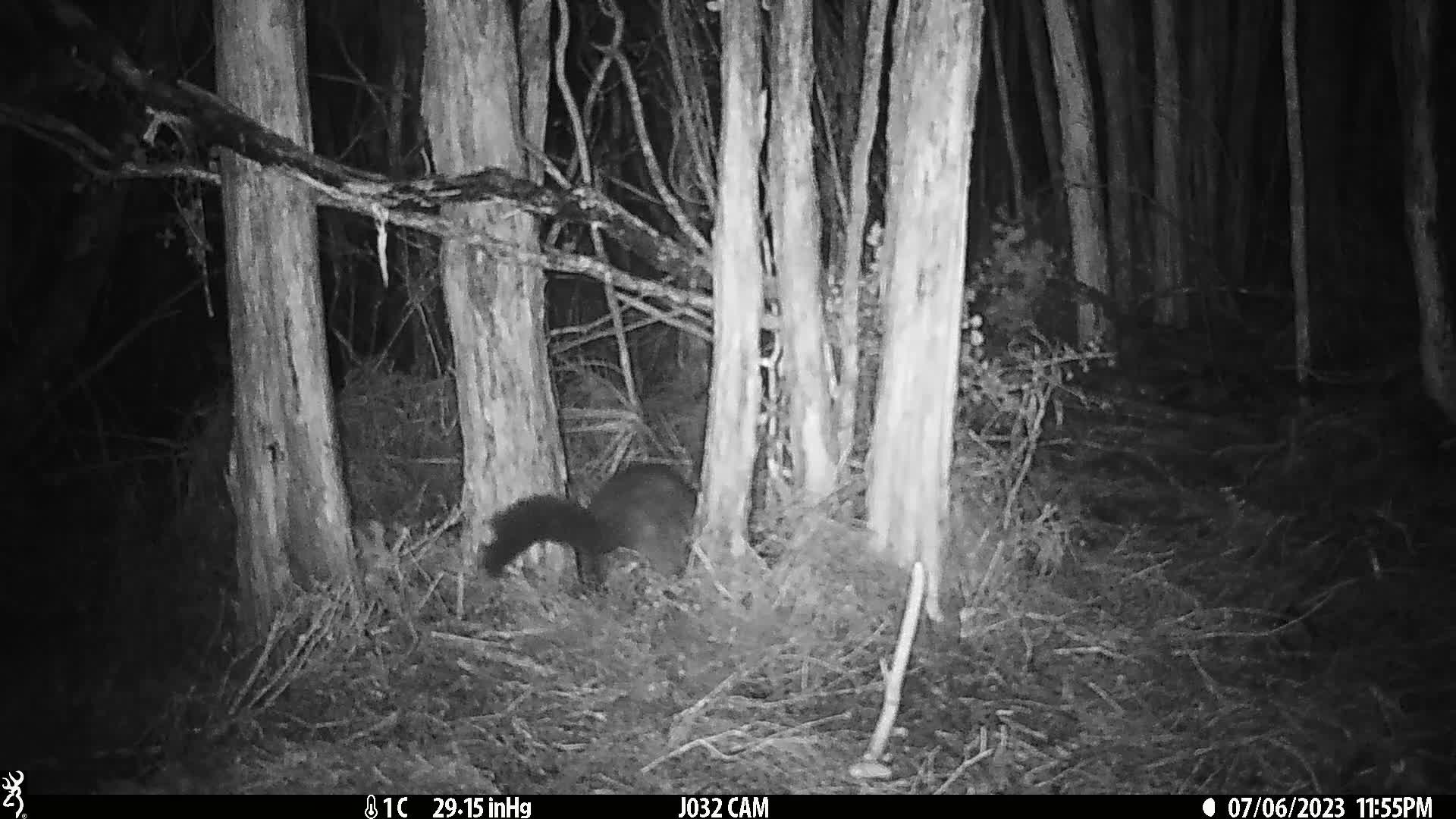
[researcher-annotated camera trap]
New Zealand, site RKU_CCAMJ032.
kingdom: Animalia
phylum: Chordata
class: Mammalia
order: Diprotodontia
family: Phalangeridae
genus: Trichosurus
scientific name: Trichosurus vulpecula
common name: common brushtail possum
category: possum